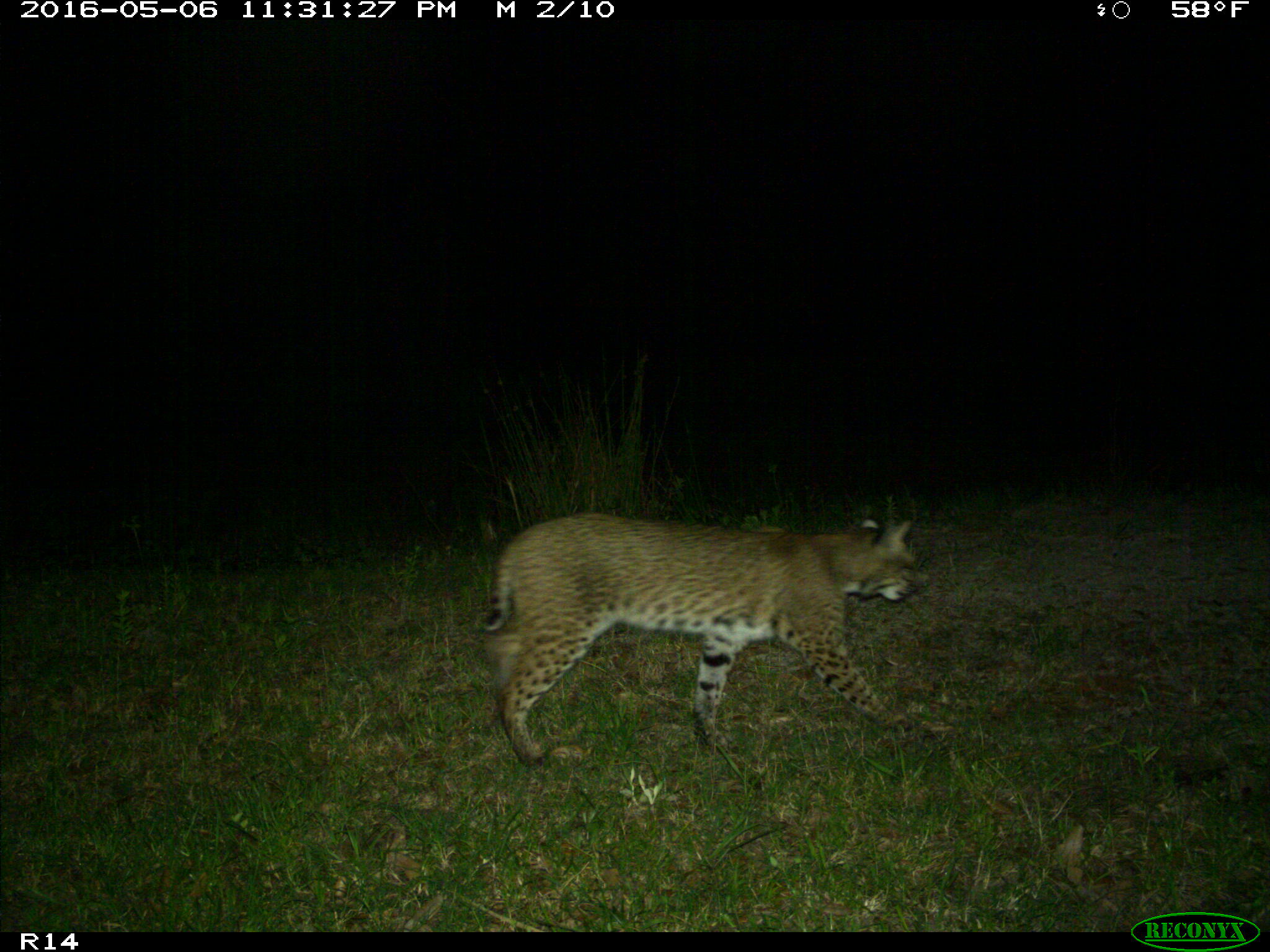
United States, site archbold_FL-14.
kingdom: Animalia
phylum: Chordata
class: Mammalia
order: Carnivora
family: Felidae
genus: Lynx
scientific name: Lynx rufus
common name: bobcat